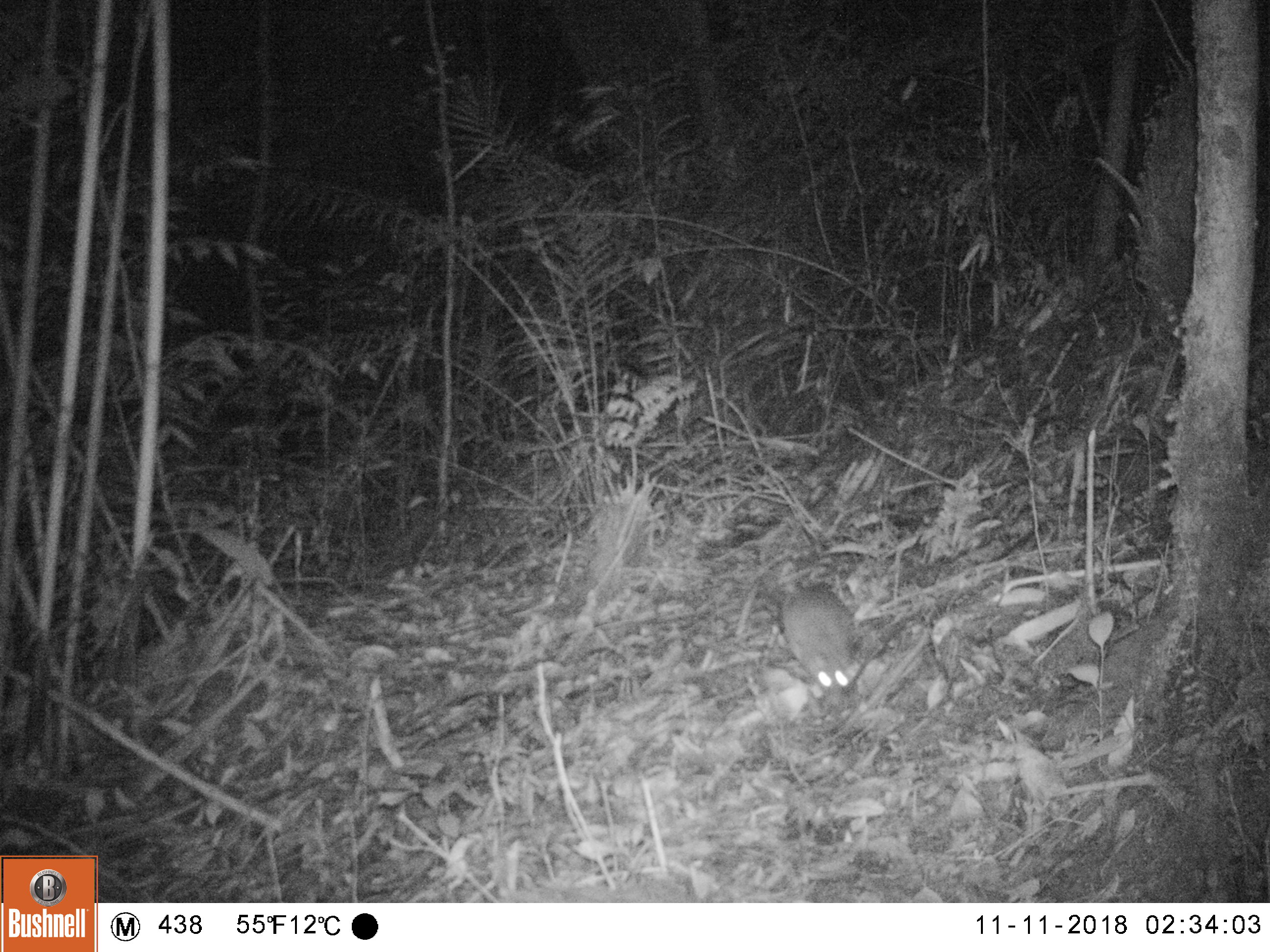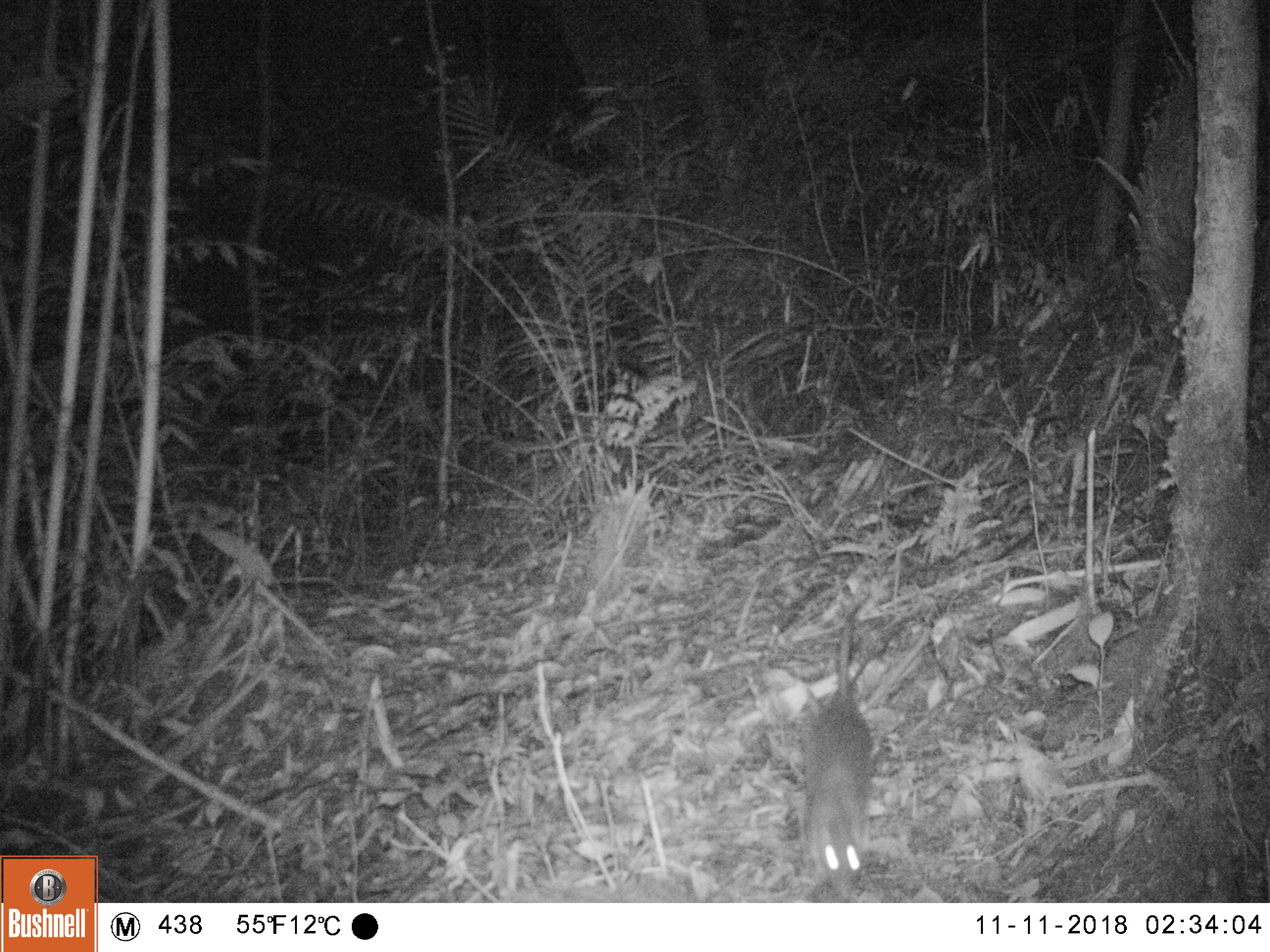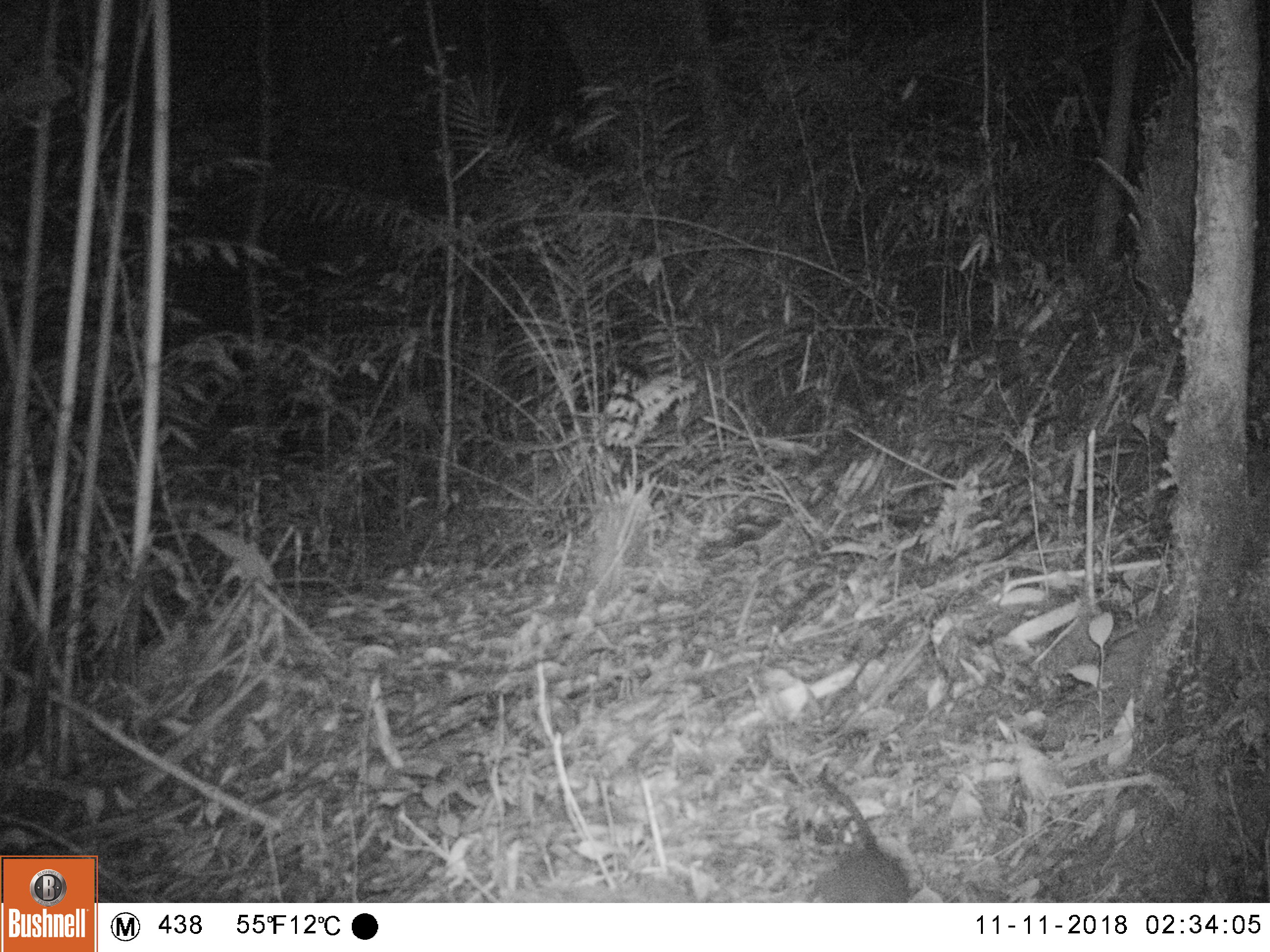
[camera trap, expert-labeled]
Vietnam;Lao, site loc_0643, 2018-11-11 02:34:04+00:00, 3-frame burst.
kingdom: Animalia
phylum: Chordata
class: Mammalia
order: Rodentia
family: Muridae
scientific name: Muridae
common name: old-world mice and rats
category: unidentified murid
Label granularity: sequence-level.